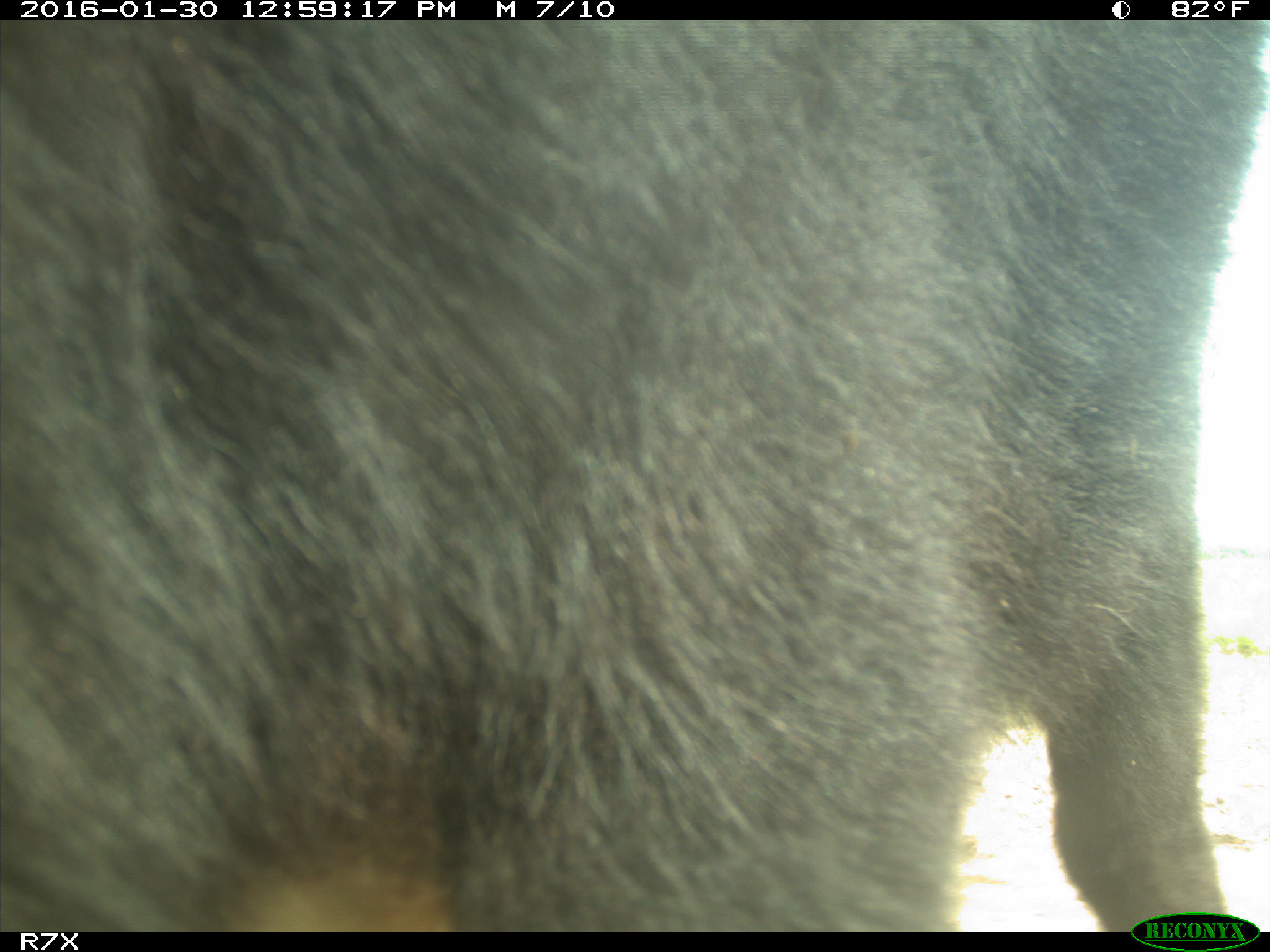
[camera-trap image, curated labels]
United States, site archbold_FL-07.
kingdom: Animalia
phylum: Chordata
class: Mammalia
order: Artiodactyla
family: Bovidae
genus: Bos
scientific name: Bos taurus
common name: domestic cow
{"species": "Bos taurus (domestic cow)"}